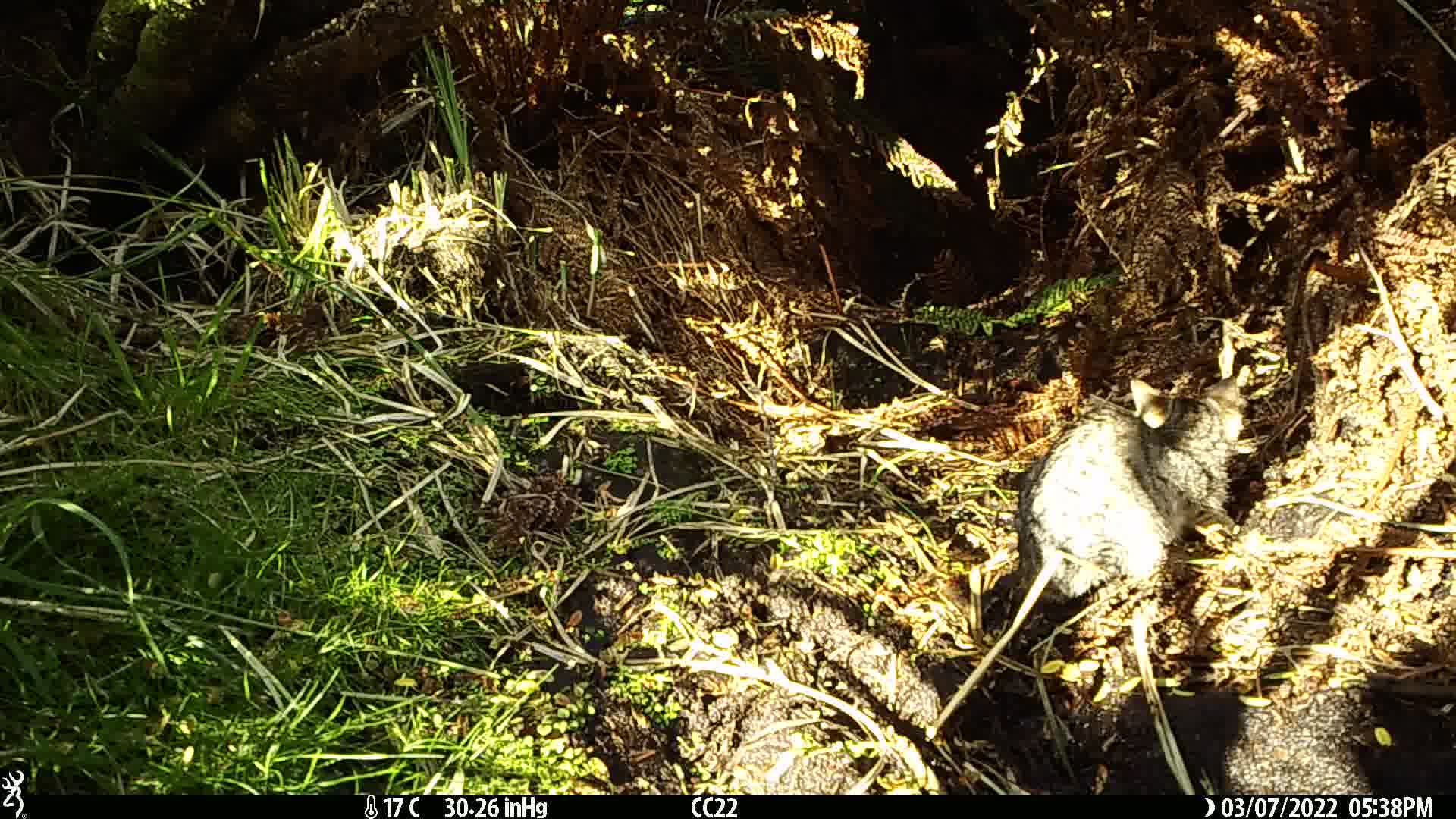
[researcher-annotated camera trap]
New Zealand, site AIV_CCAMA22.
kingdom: Animalia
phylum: Chordata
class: Mammalia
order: Carnivora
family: Felidae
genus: Felis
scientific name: Felis catus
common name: domestic cat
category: cat